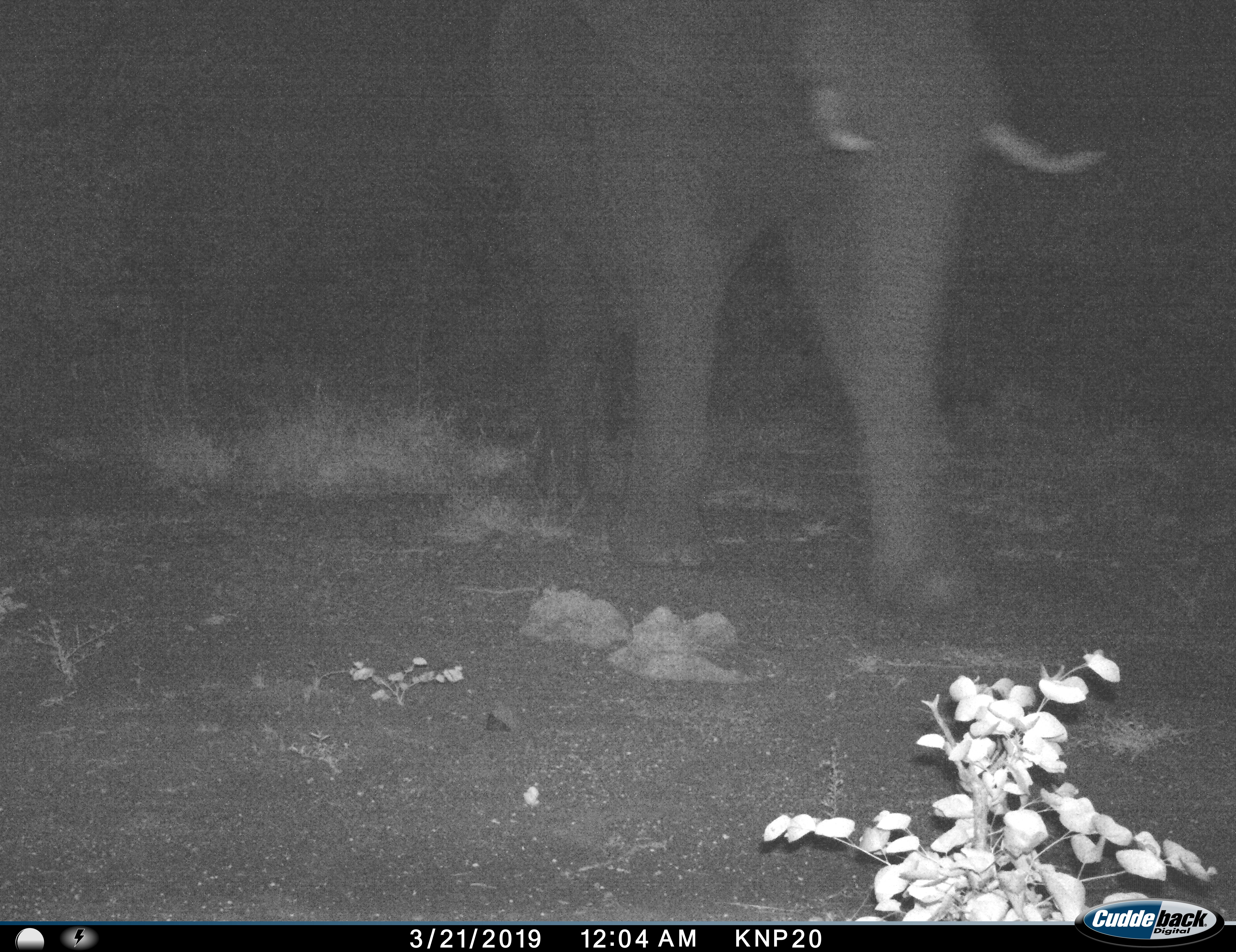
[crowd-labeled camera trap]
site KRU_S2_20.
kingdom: Animalia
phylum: Chordata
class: Mammalia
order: Proboscidea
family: Elephantidae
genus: Loxodonta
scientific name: Loxodonta africana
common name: african bush elephant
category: elephant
Elephant (african bush elephant) (Loxodonta africana), count 1. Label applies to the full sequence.